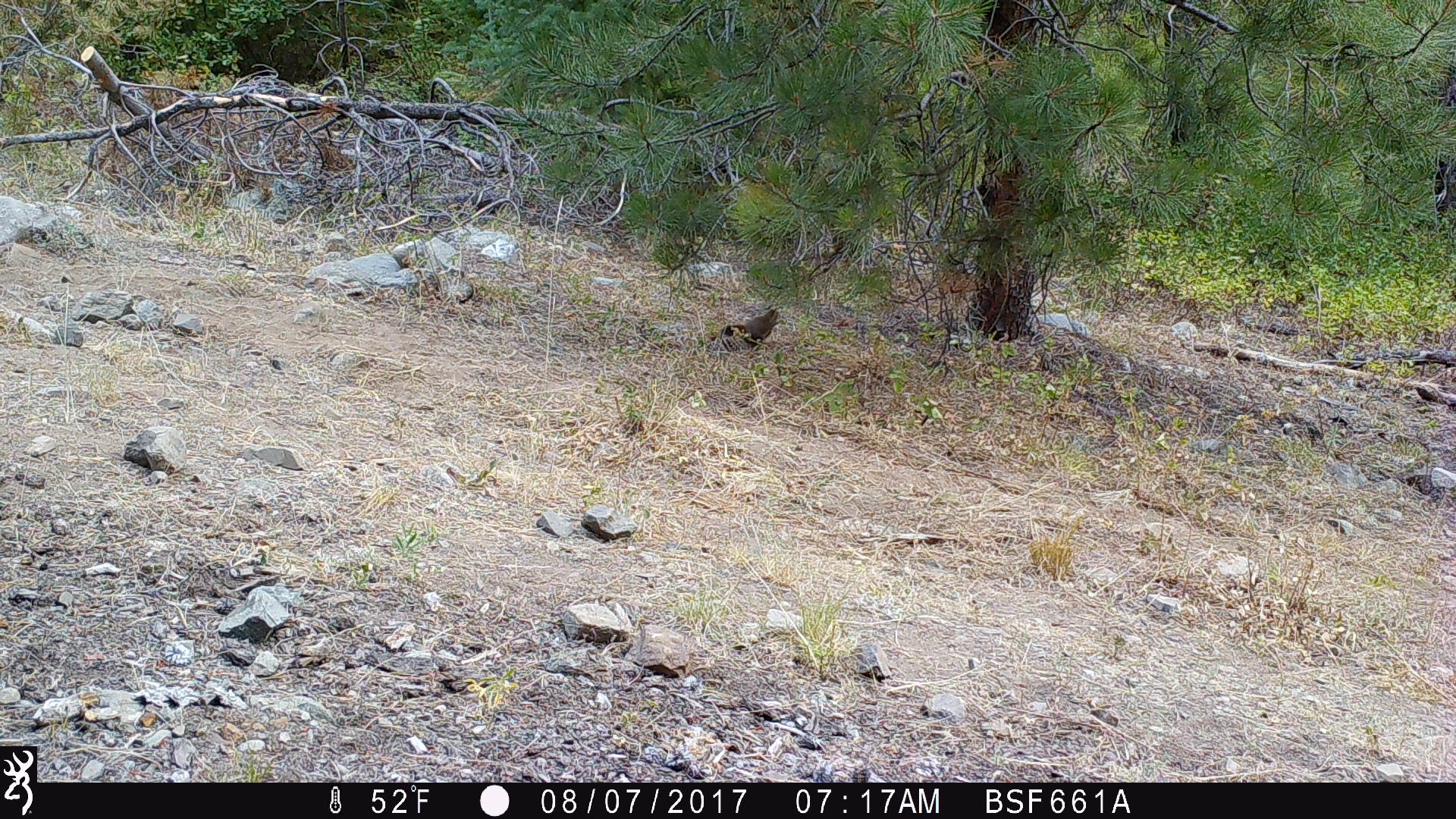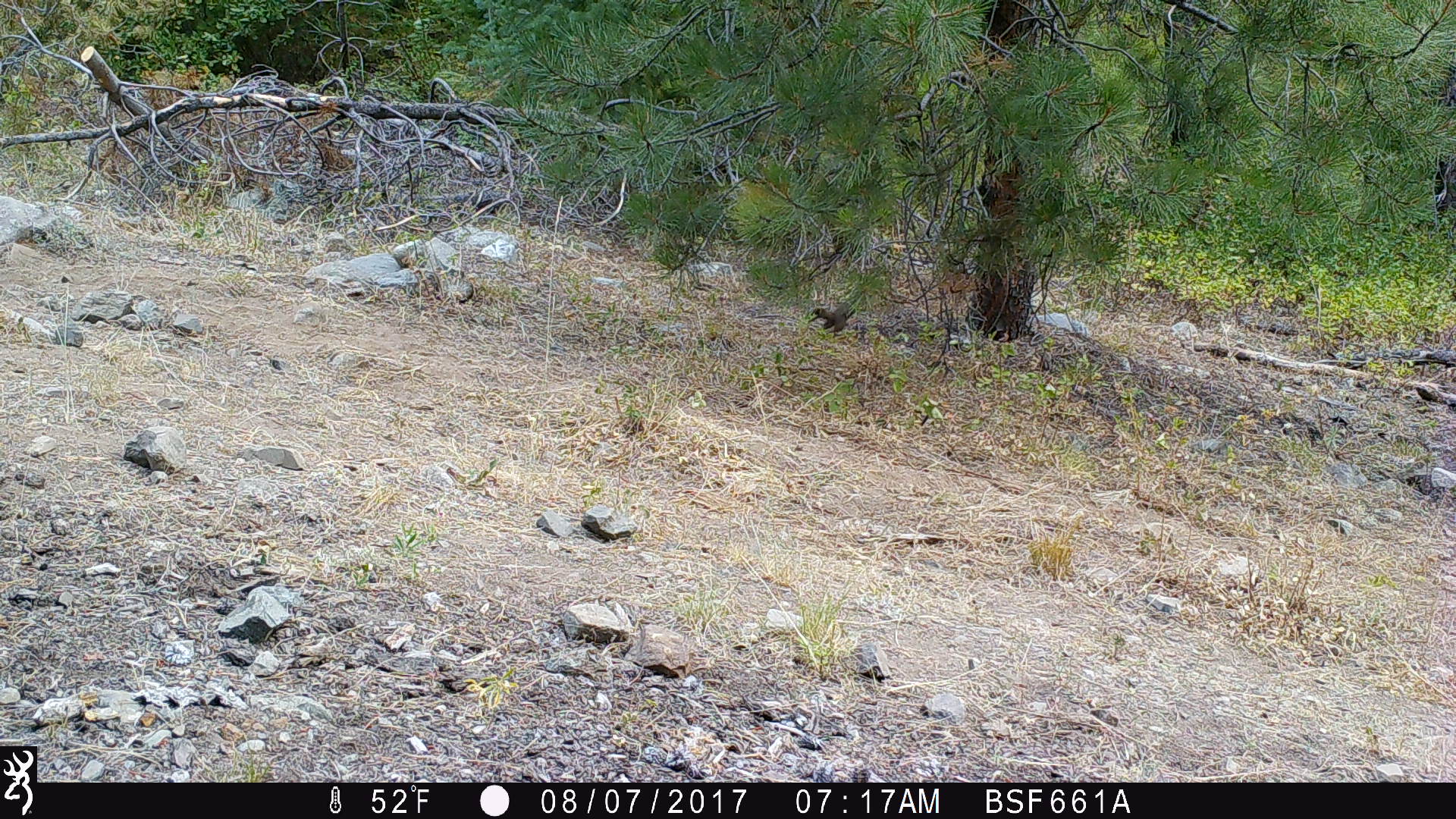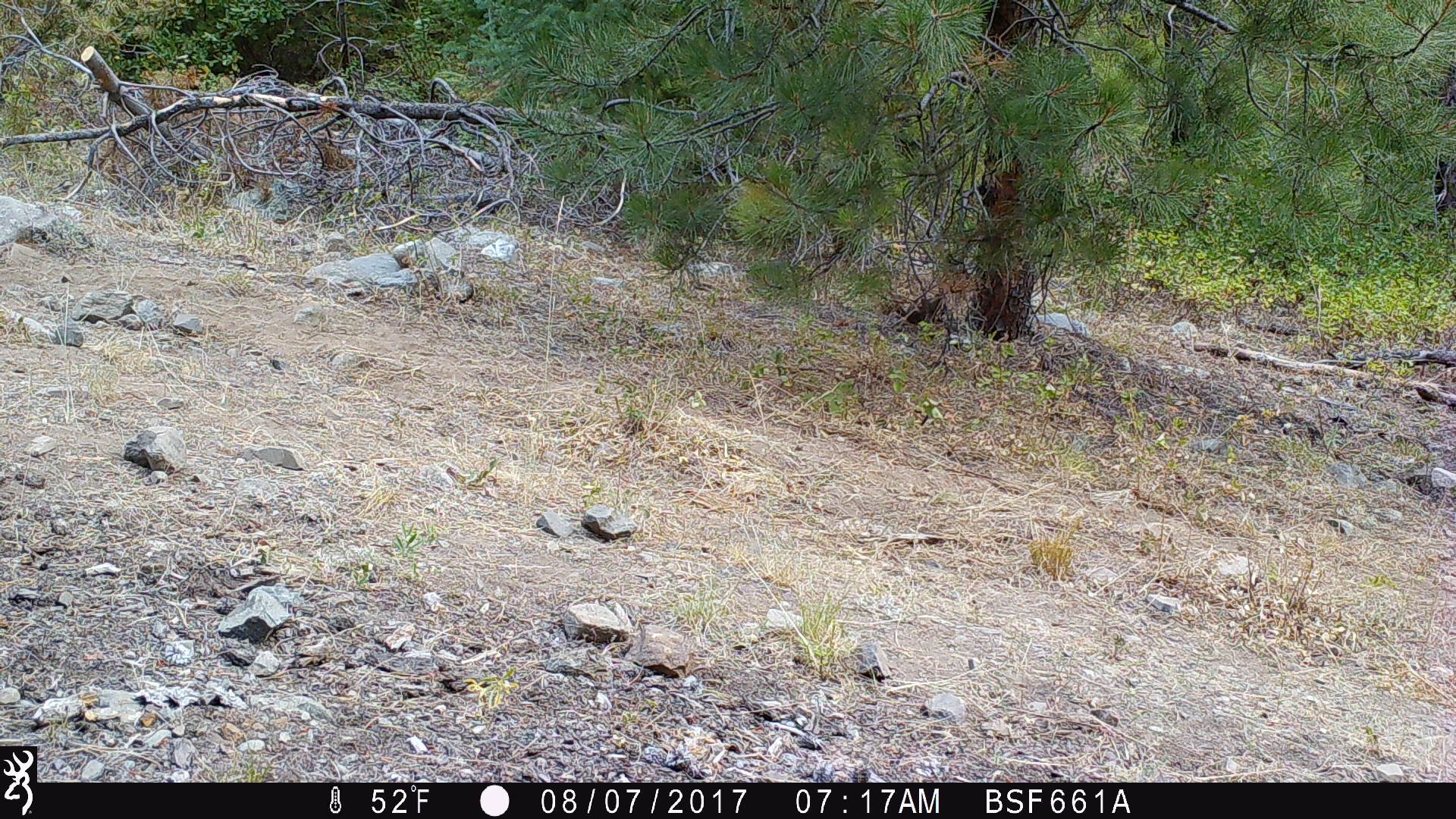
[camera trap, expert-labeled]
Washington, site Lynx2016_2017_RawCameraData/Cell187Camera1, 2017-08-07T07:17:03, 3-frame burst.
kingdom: Animalia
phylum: Chordata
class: Mammalia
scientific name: Mammalia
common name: small mammal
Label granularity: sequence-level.